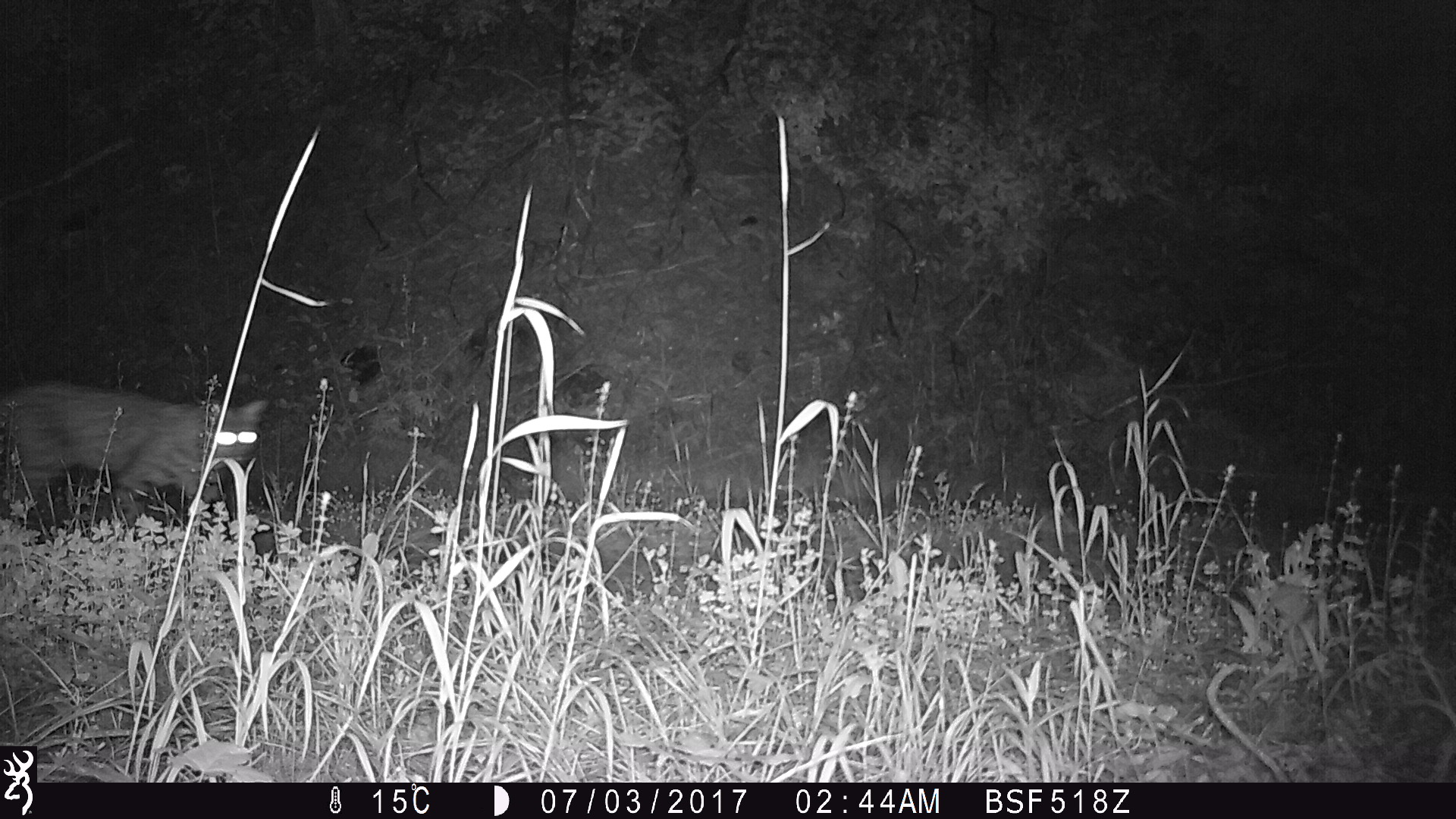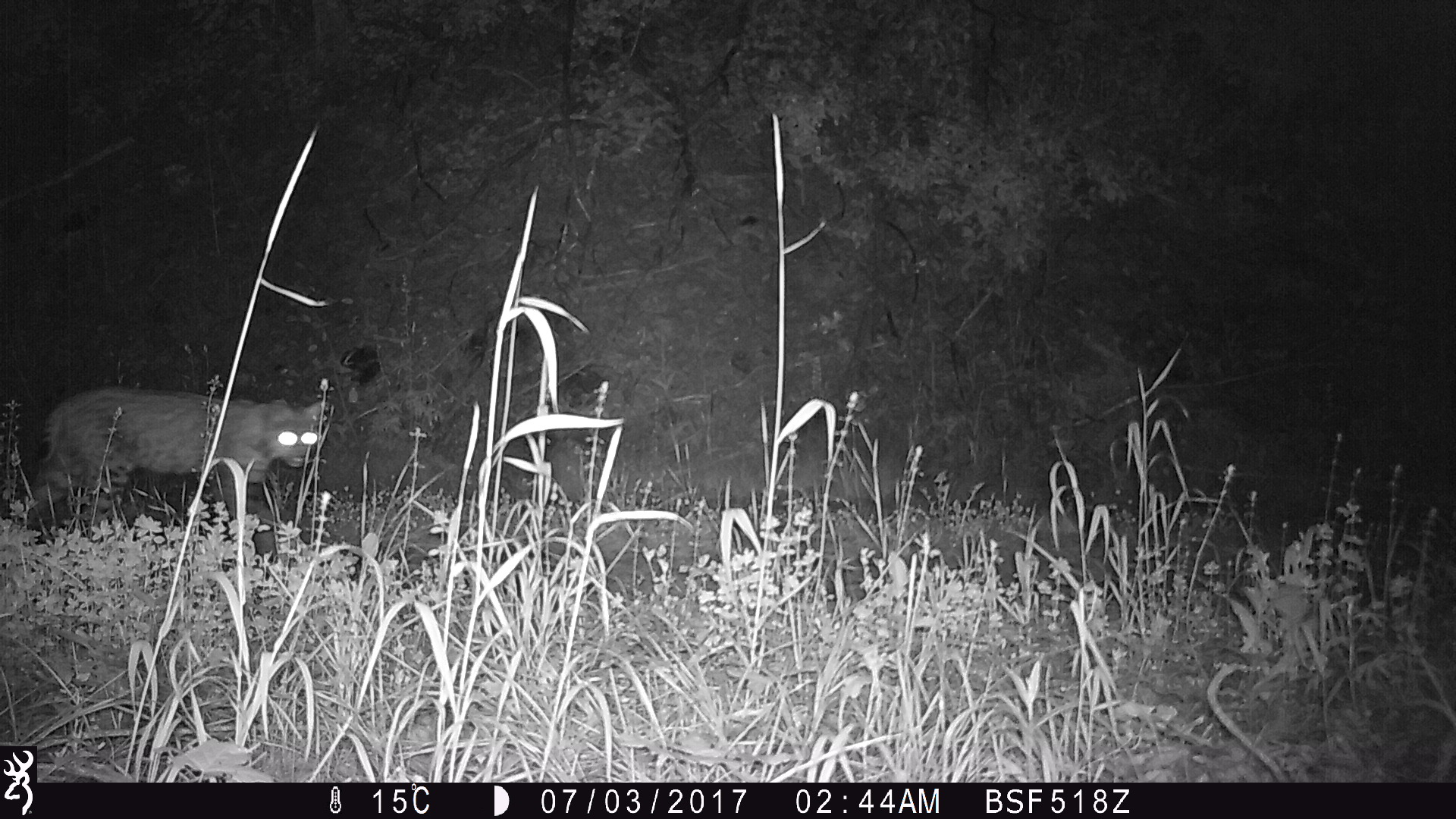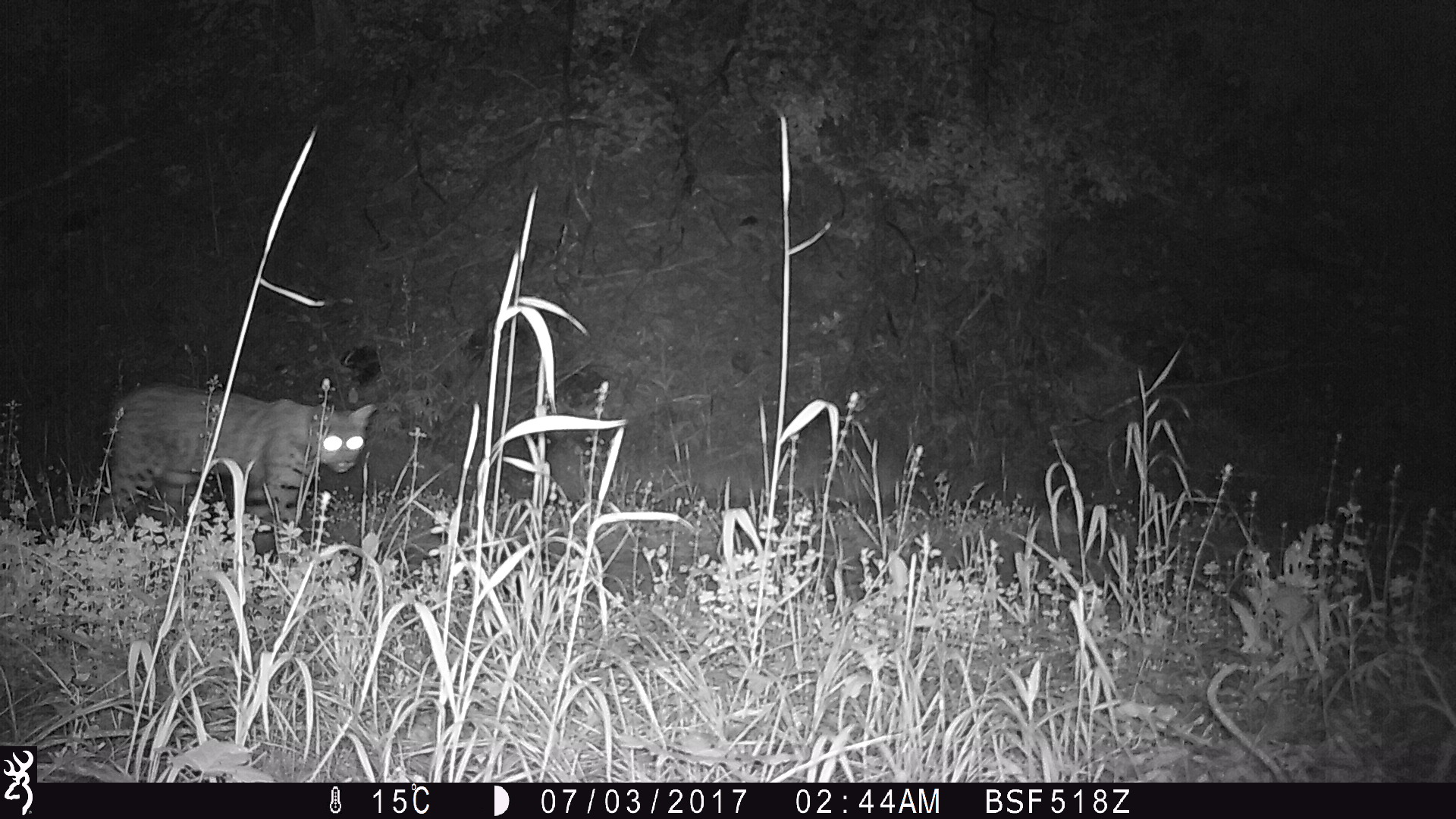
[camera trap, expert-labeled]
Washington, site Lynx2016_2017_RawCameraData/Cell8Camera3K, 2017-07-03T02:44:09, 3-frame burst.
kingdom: Animalia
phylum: Chordata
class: Mammalia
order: Carnivora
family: Felidae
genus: Lynx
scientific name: Lynx rufus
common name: bobcat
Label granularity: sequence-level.